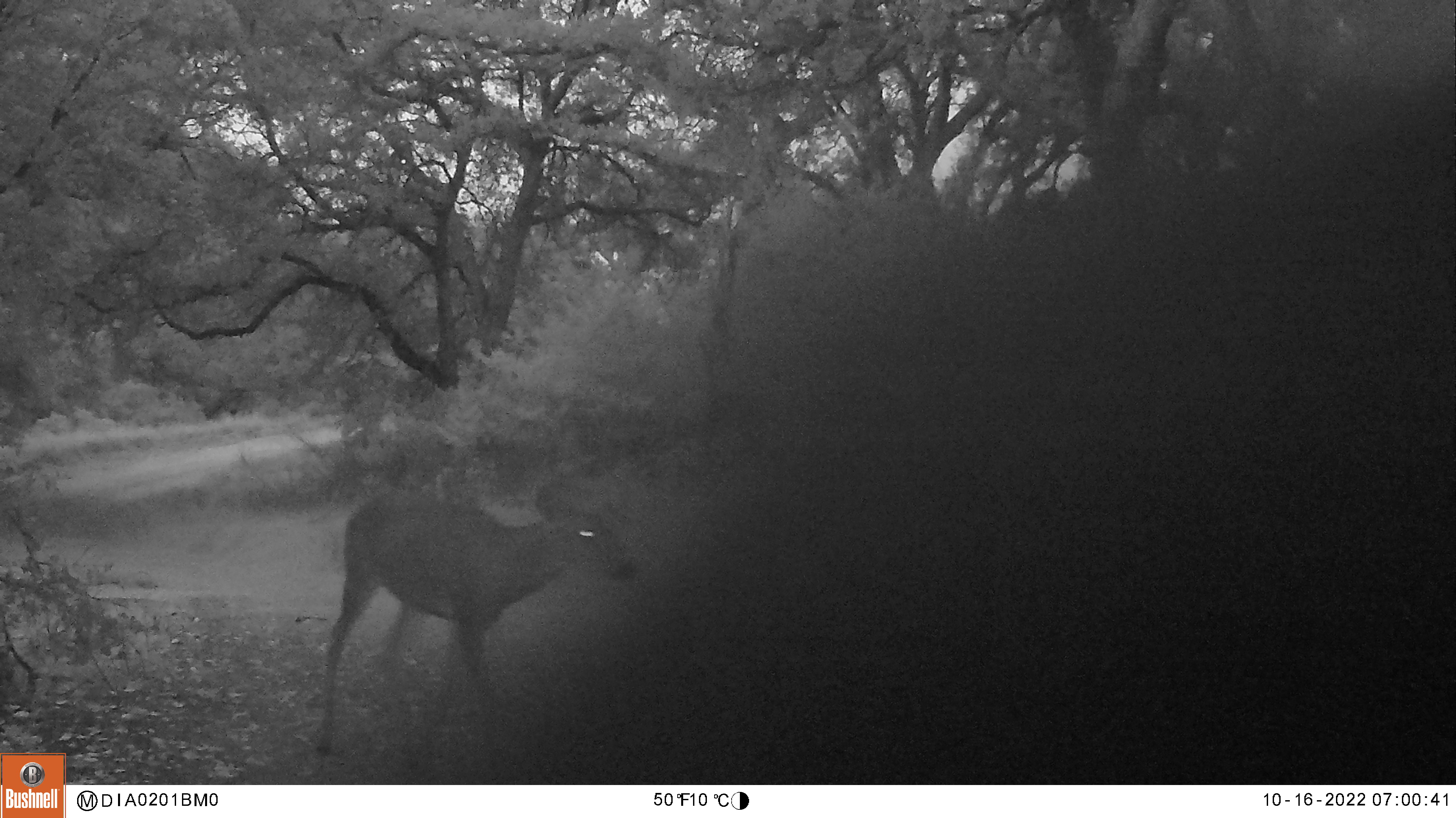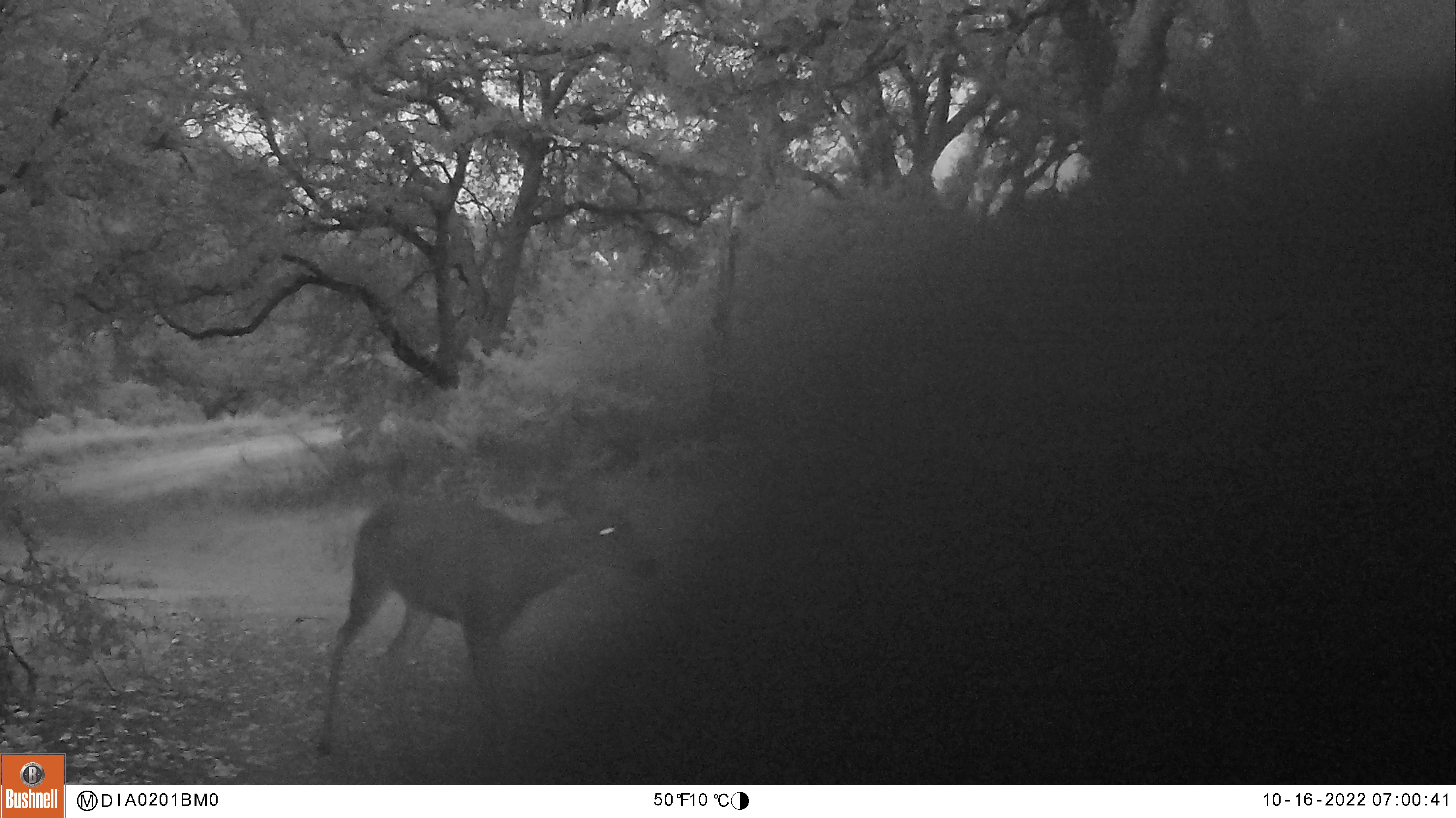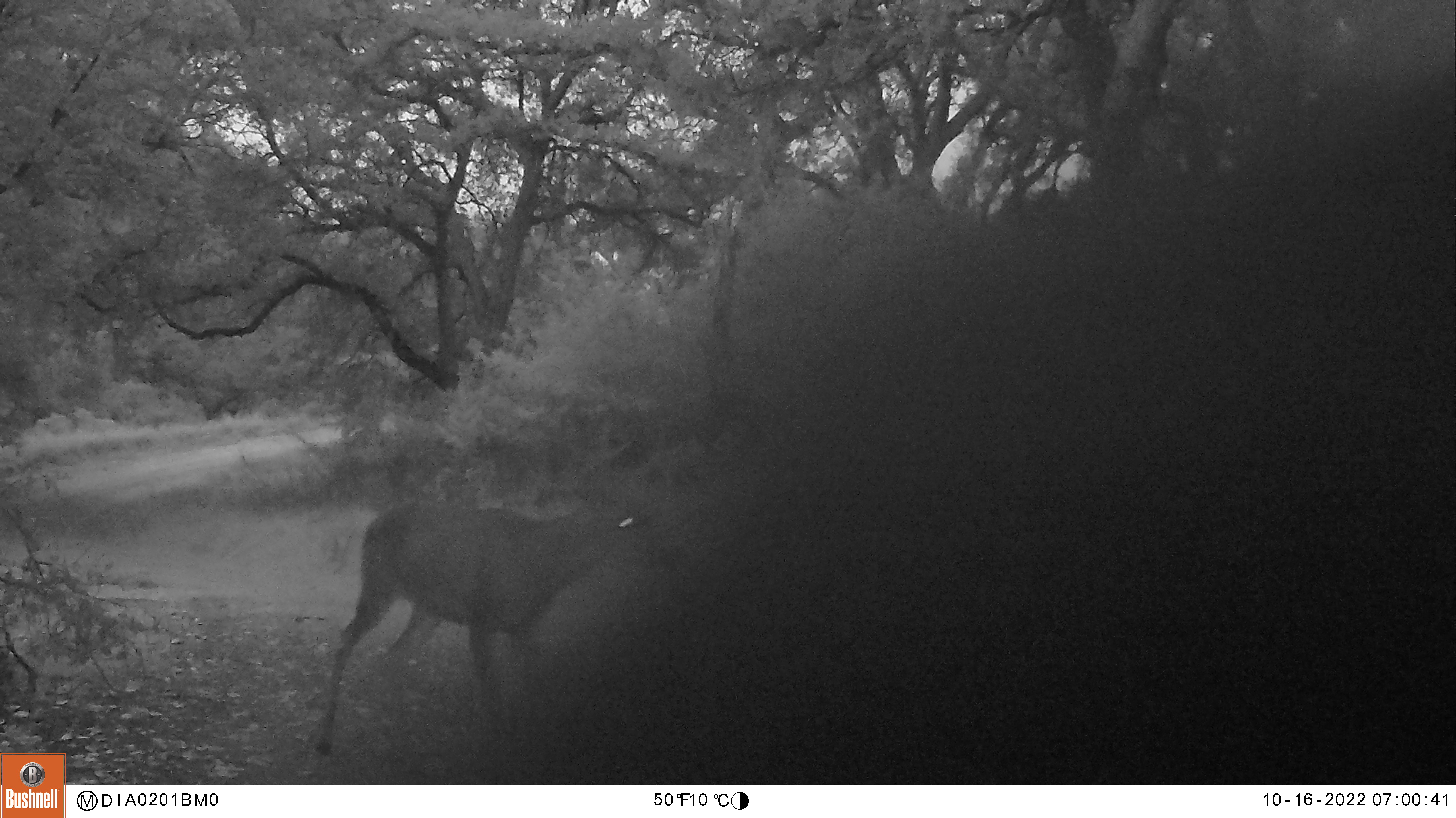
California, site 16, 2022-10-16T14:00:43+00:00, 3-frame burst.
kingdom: Animalia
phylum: Chordata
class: Mammalia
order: Artiodactyla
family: Cervidae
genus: Odocoileus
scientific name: Odocoileus hemionus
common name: mule deer